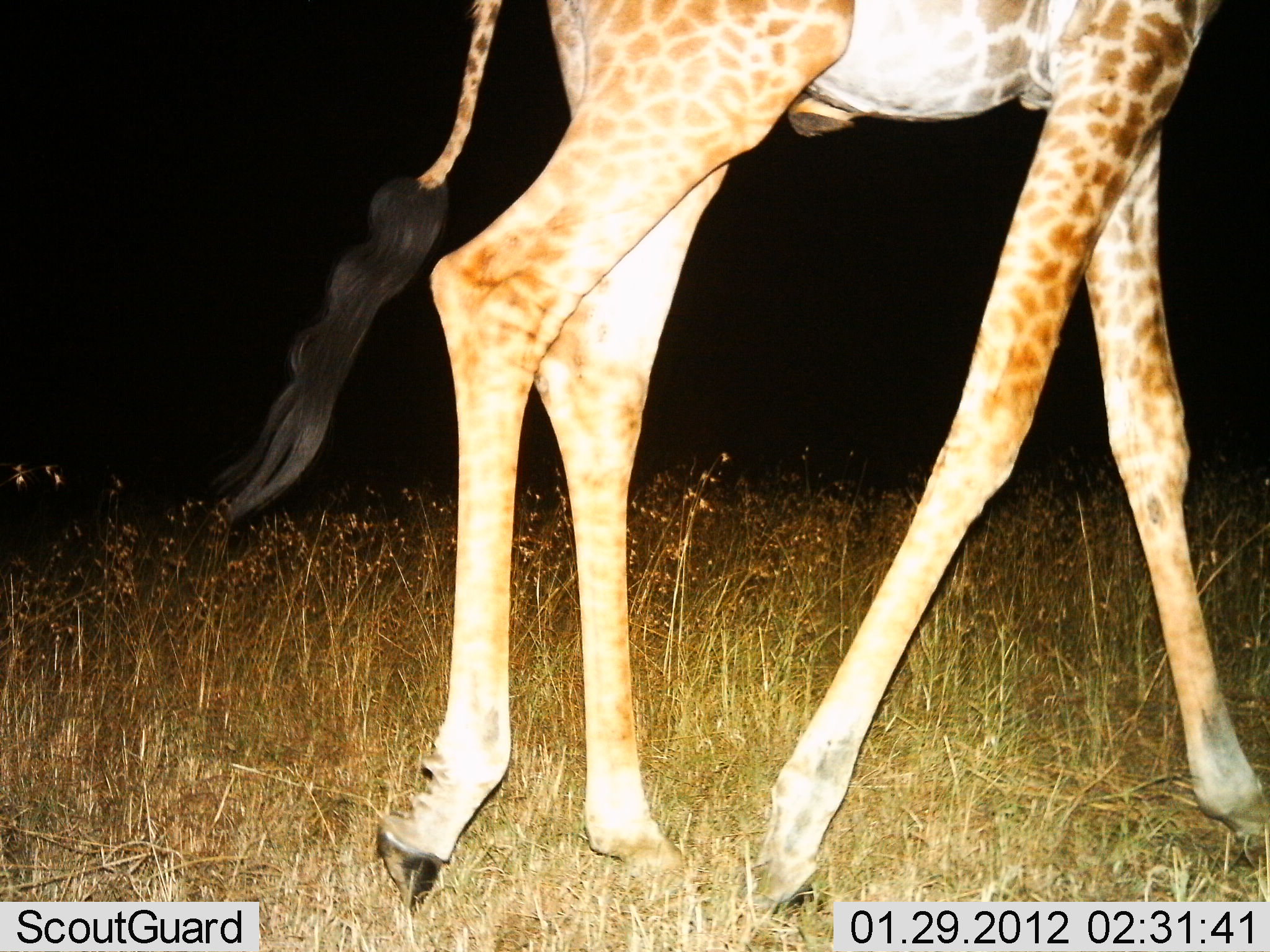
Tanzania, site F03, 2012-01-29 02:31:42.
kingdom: Animalia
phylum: Chordata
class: Mammalia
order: Artiodactyla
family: Giraffidae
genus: Giraffa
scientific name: Giraffa camelopardalis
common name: giraffe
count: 1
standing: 4%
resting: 0%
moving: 96%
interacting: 0%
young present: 4%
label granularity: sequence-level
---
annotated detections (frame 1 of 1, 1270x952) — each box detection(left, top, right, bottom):
animal: detection(206, 1, 1267, 918)